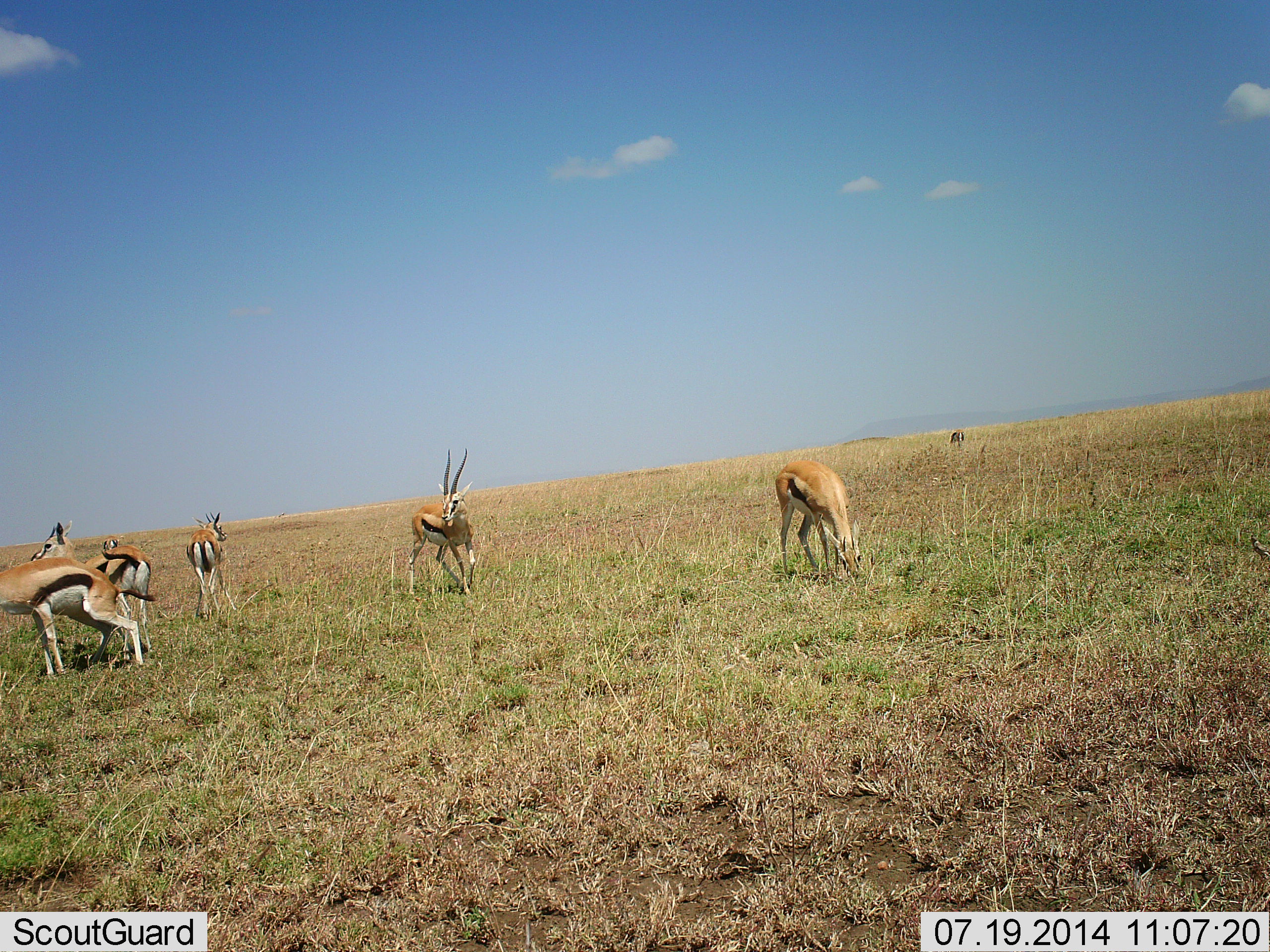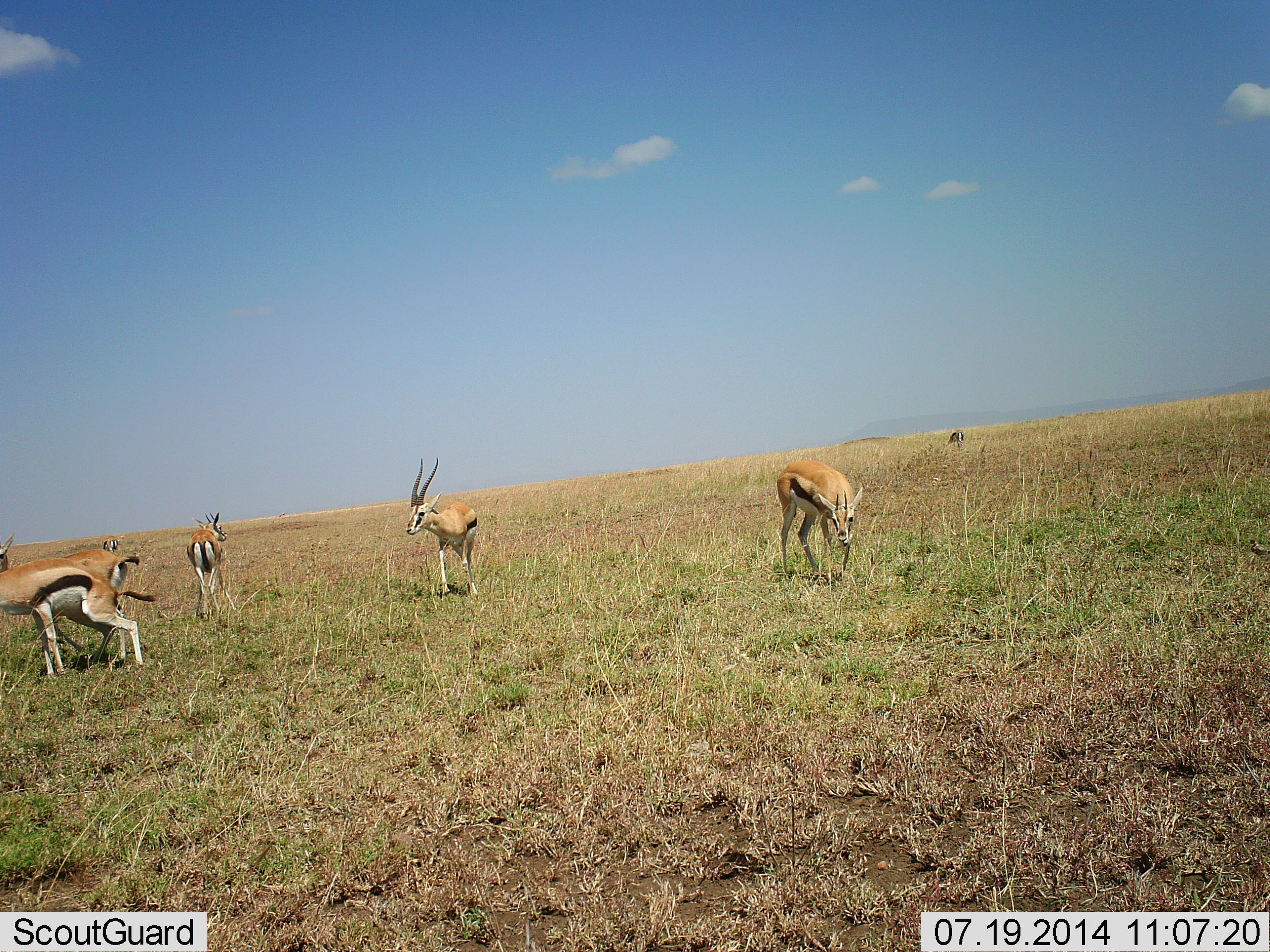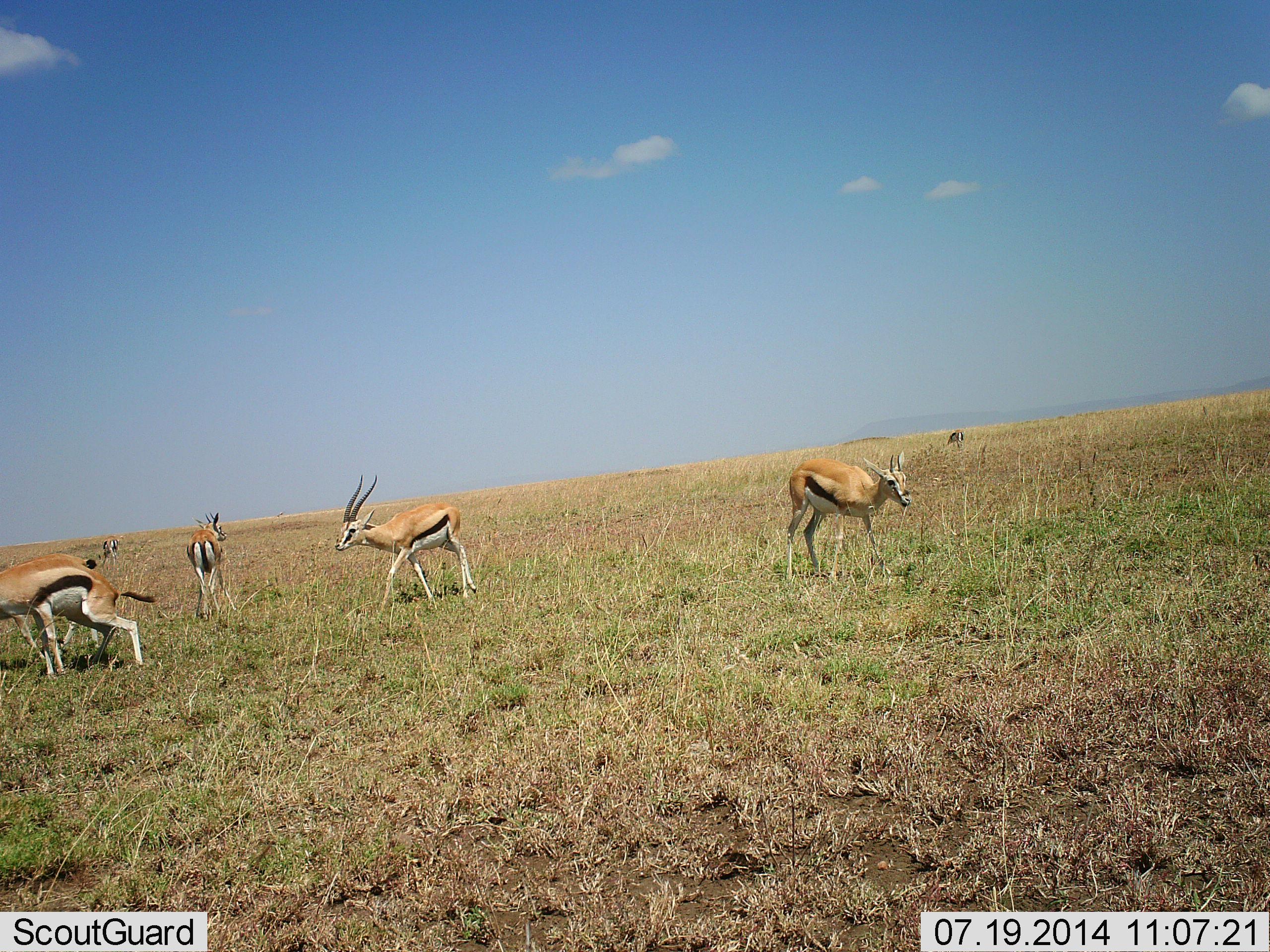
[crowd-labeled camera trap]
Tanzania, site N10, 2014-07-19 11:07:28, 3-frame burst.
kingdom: Animalia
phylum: Chordata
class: Mammalia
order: Artiodactyla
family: Bovidae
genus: Eudorcas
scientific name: Eudorcas thomsonii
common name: thomson's gazelle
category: gazellethomsons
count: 5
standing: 80%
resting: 10%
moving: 70%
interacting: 10%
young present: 0%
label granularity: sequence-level